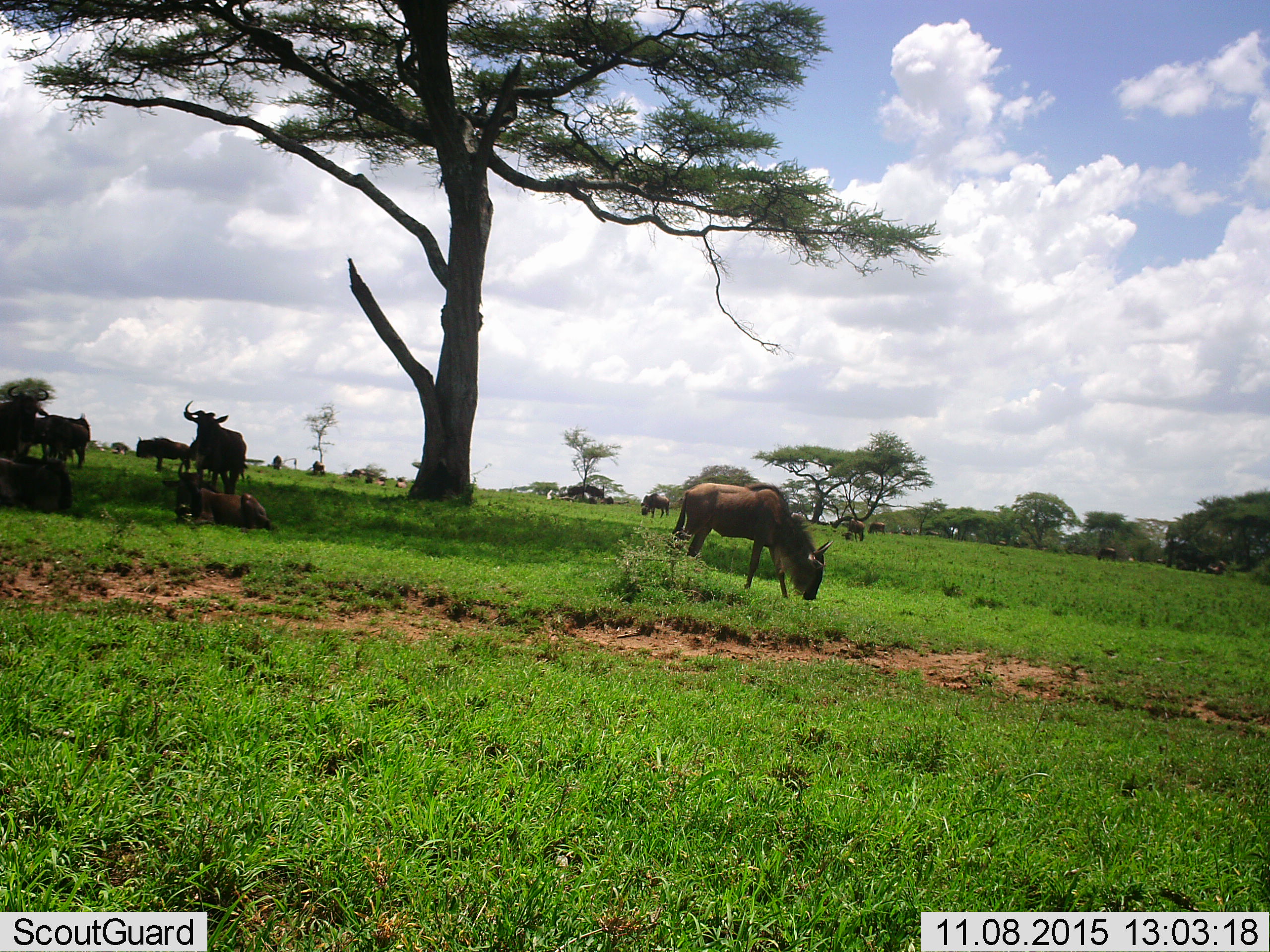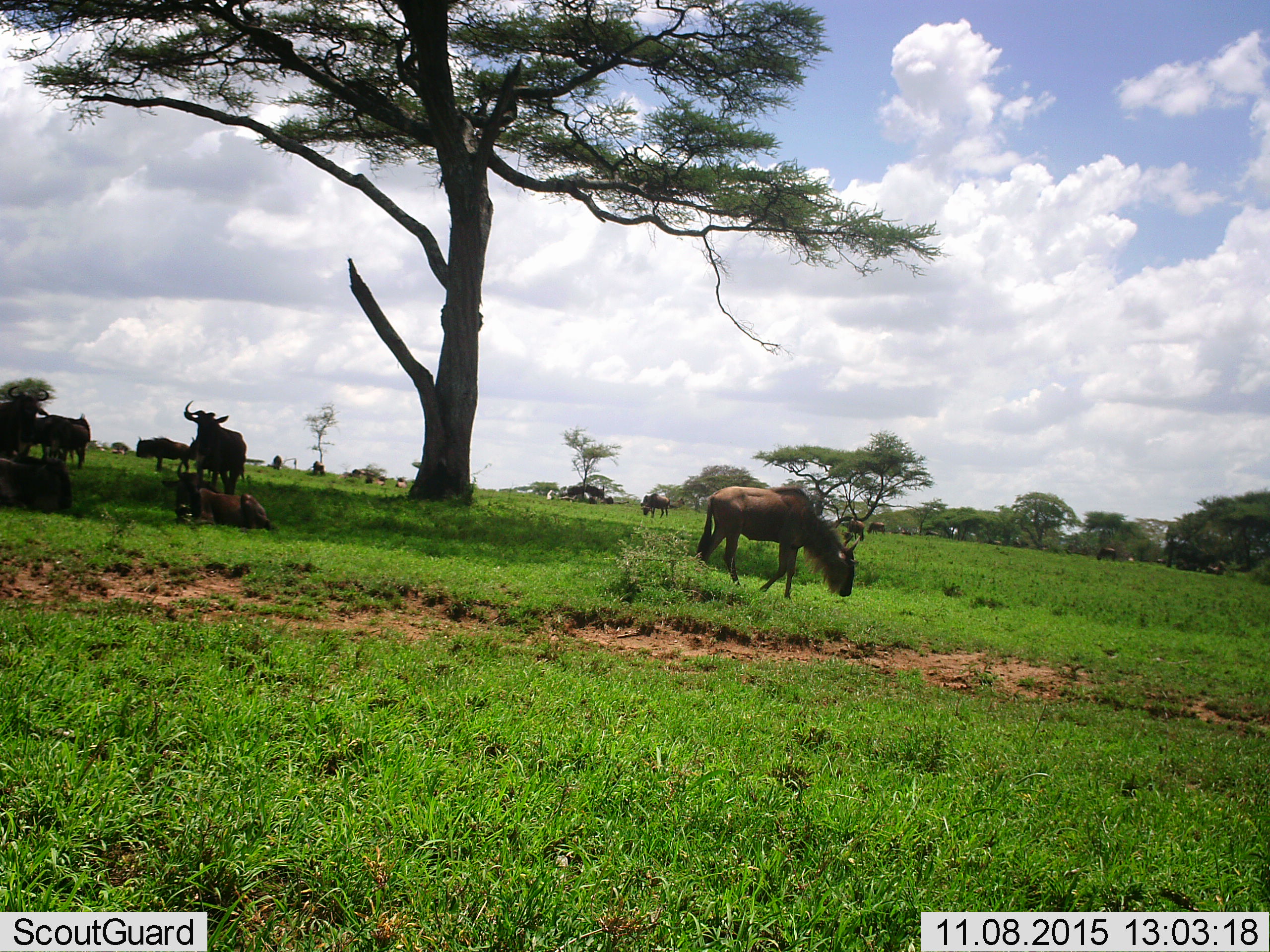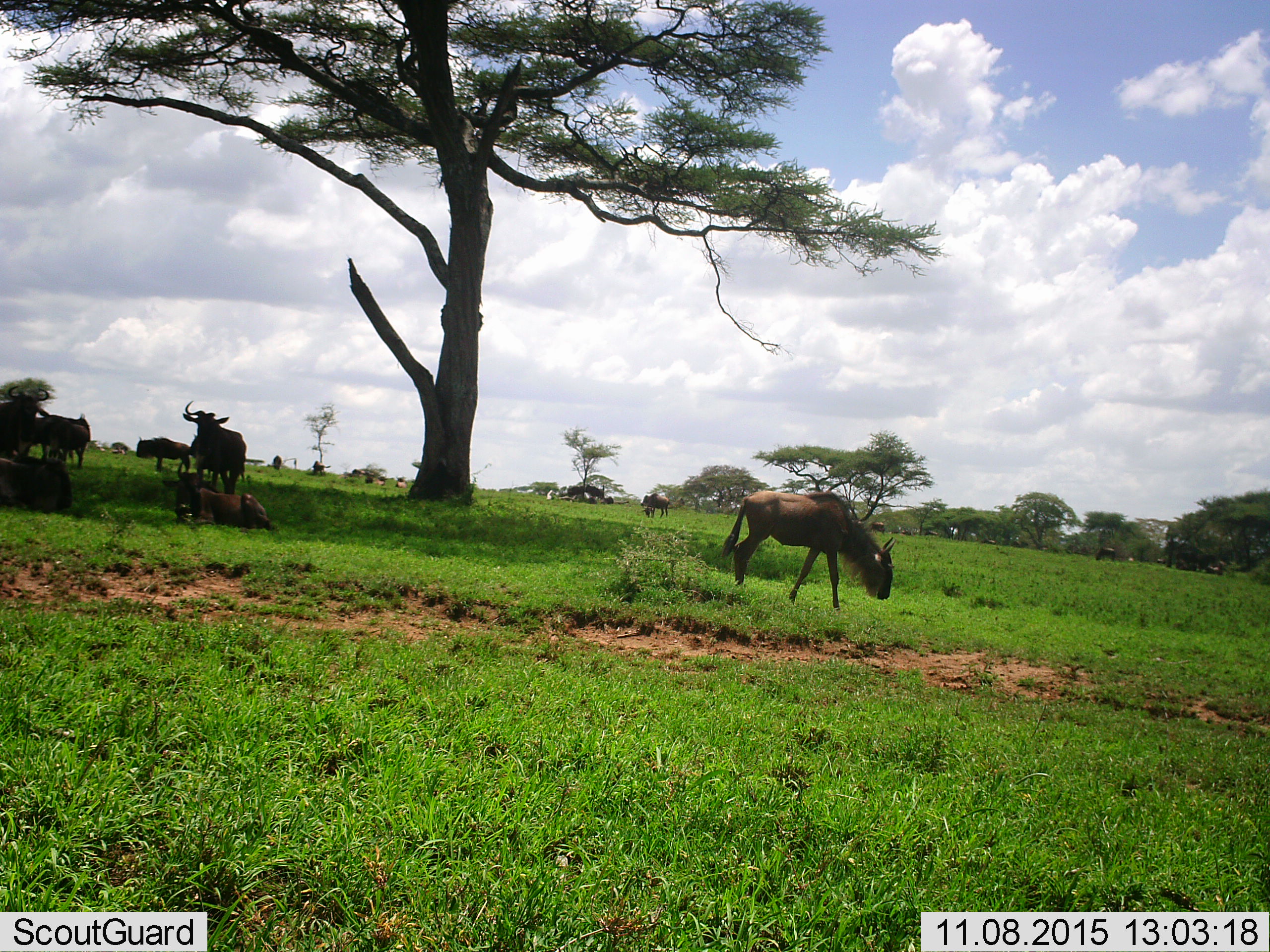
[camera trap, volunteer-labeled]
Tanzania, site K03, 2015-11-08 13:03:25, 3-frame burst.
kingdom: Animalia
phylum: Chordata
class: Mammalia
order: Artiodactyla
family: Bovidae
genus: Connochaetes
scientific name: Connochaetes taurinus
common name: blue wildebeest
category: wildebeest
Wildebeest (blue wildebeest) (Connochaetes taurinus), count 11-50. Behavior (volunteer vote fractions): standing 70%, resting 70%, moving 70%, interacting 0%. Young present (vote fraction): 20%. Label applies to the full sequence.